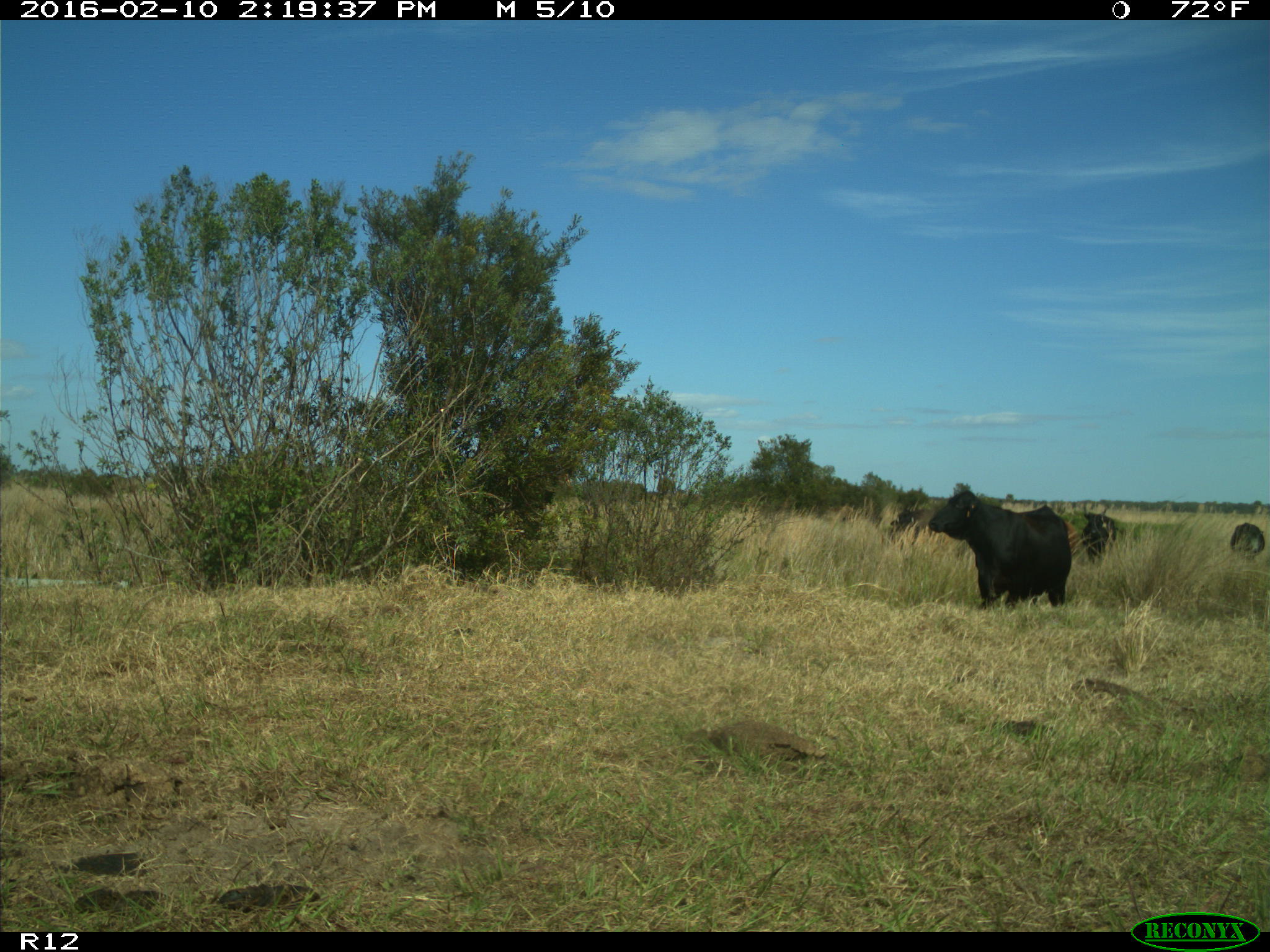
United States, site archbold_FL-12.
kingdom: Animalia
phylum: Chordata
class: Mammalia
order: Artiodactyla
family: Bovidae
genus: Bos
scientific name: Bos taurus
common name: domestic cow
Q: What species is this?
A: Bos taurus (domestic cow).